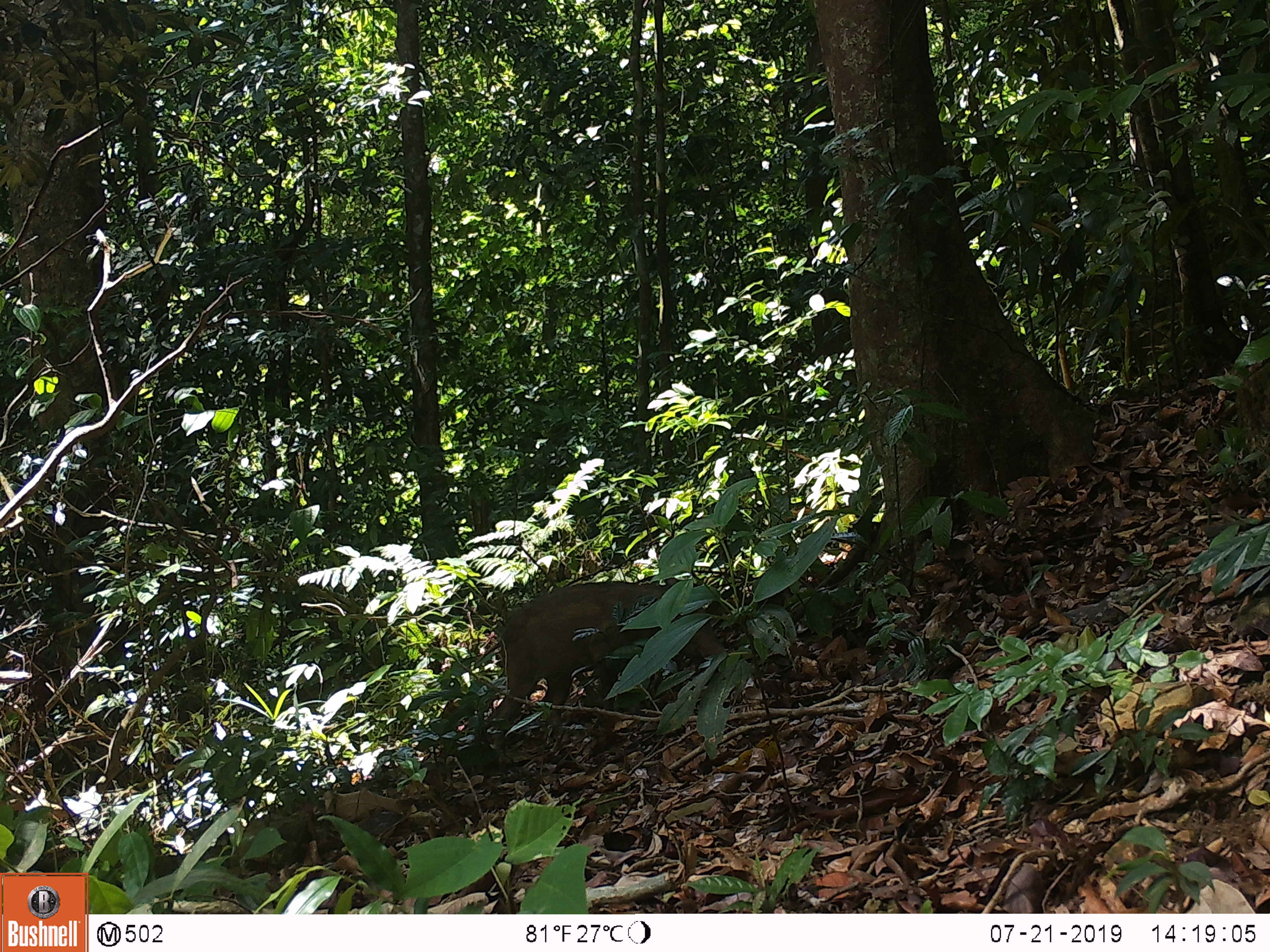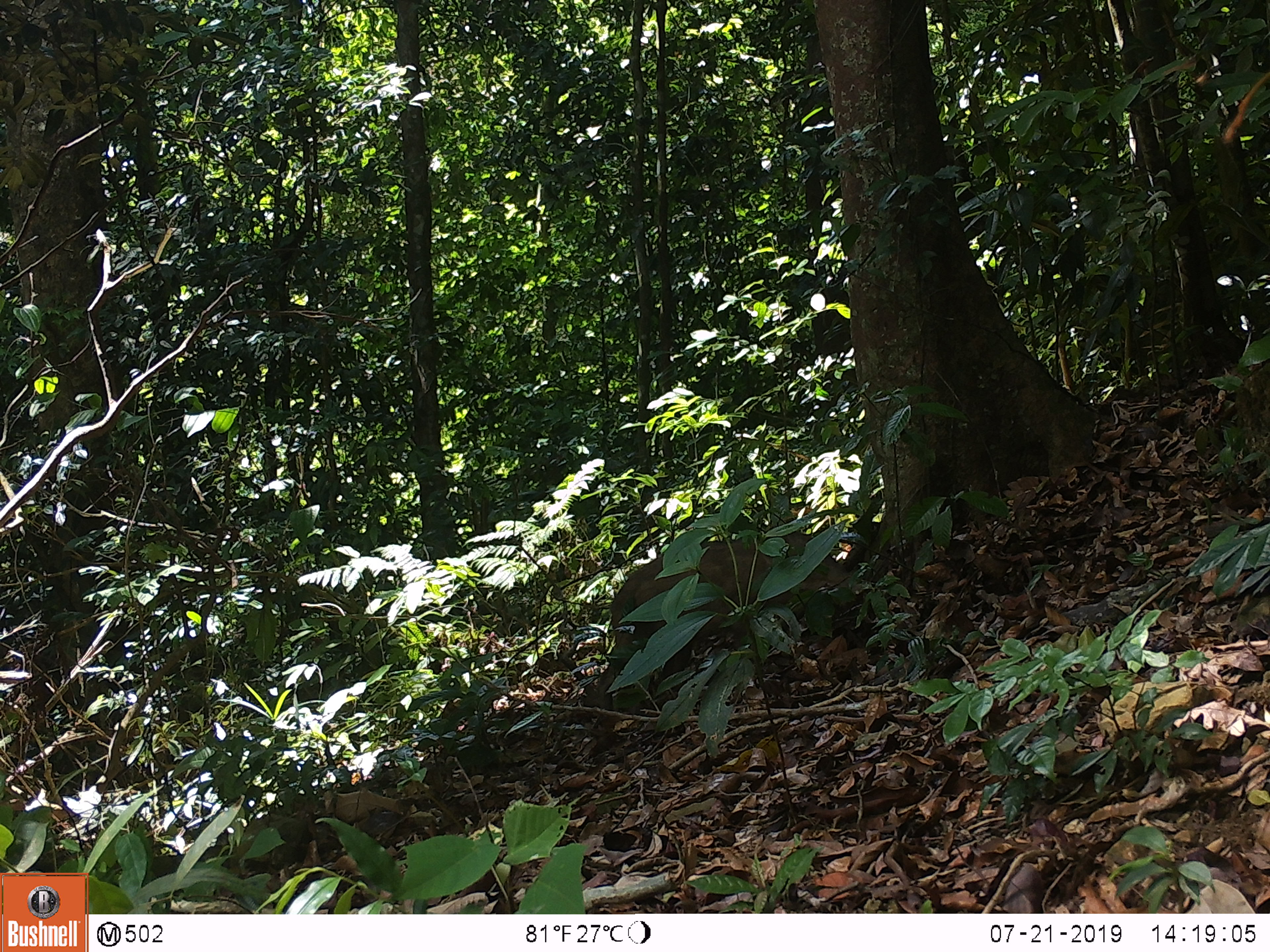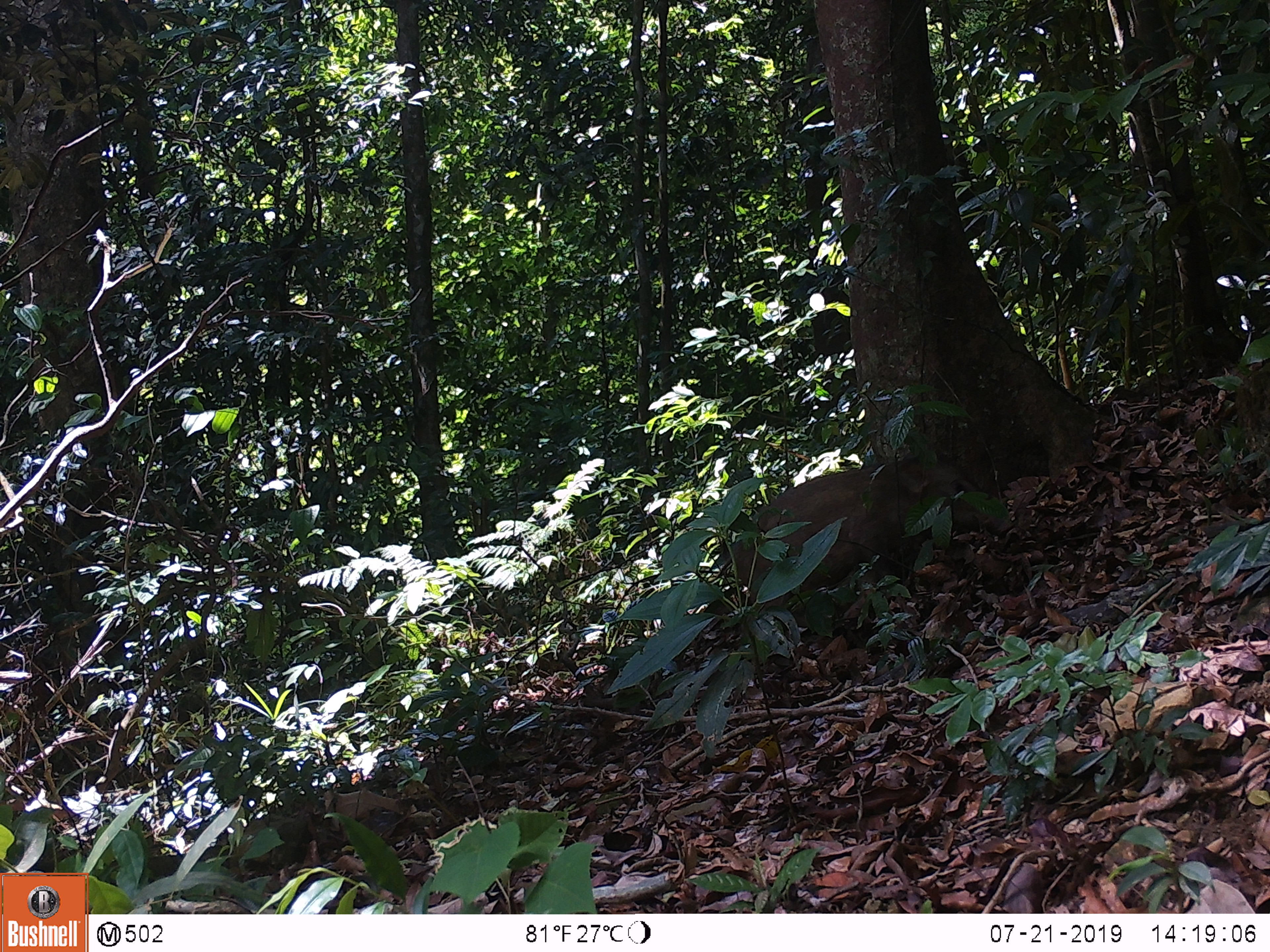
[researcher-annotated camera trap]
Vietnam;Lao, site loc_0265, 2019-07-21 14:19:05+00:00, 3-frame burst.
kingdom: Animalia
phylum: Chordata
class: Mammalia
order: Artiodactyla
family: Suidae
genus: Sus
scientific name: Sus scrofa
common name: eurasian wild pig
Eurasian wild pig (Sus scrofa). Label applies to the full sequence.